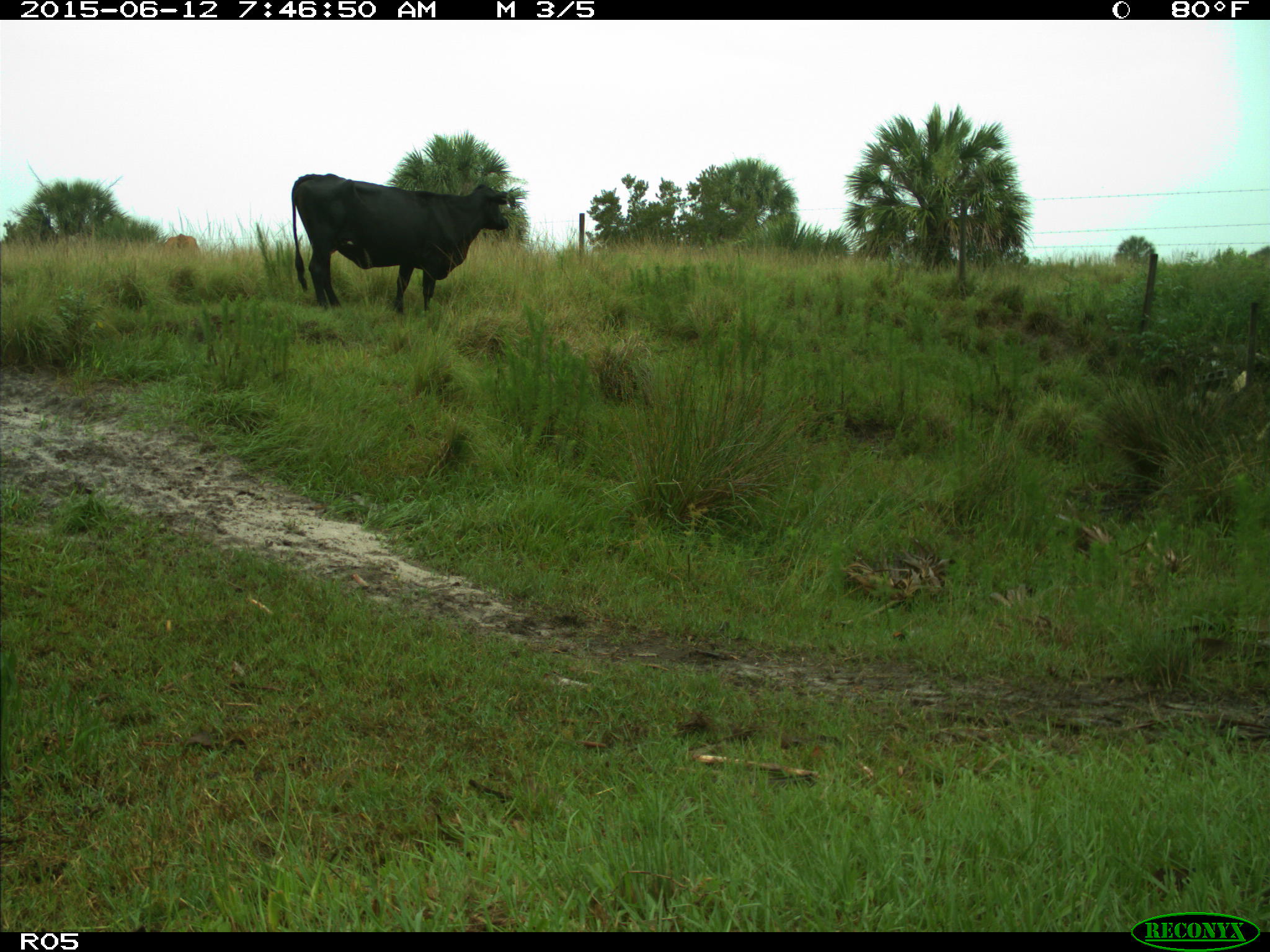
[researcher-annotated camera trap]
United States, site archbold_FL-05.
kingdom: Animalia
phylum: Chordata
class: Mammalia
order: Artiodactyla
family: Bovidae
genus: Bos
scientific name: Bos taurus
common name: domestic cow